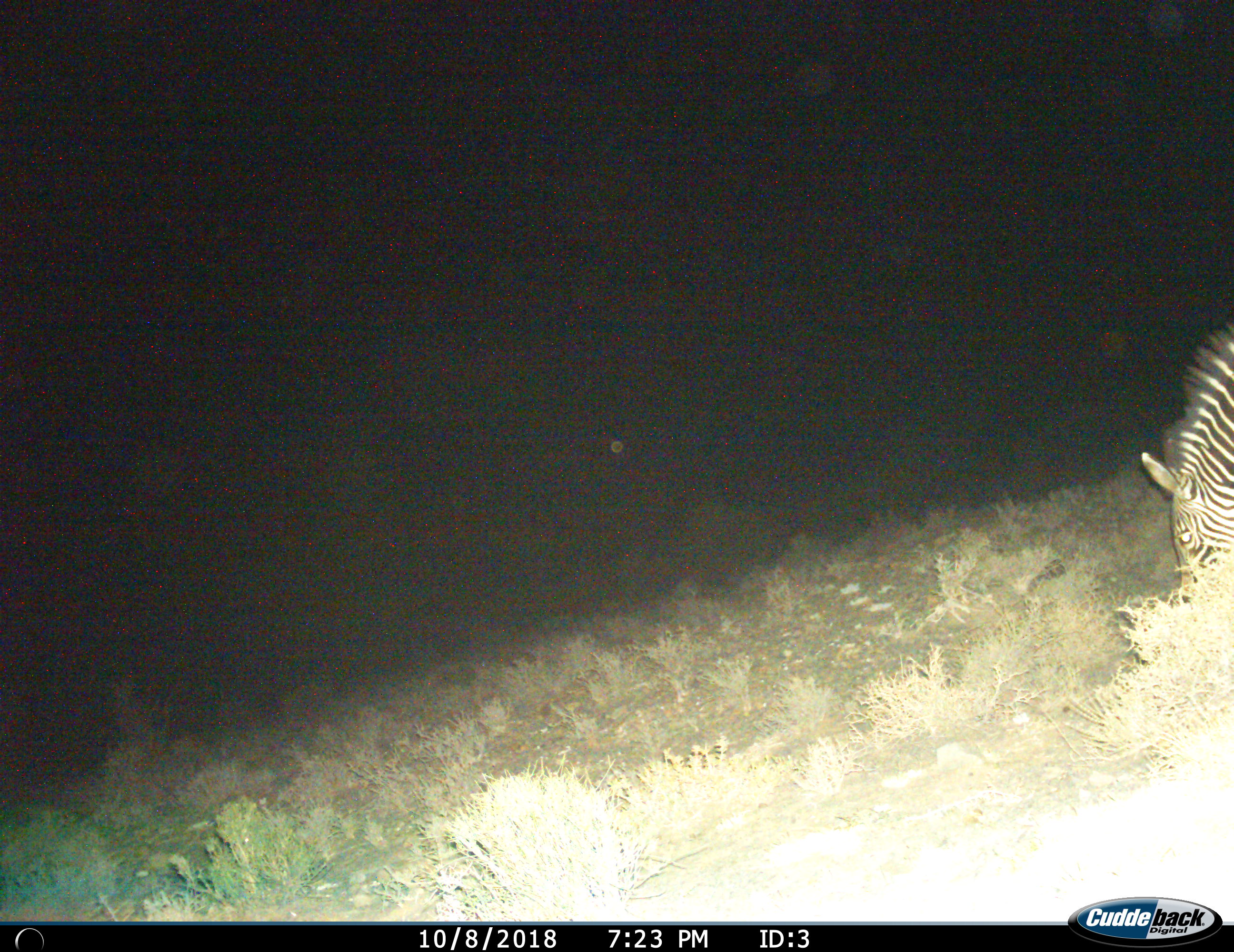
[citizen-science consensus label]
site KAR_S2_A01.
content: unidentified animal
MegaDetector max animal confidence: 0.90